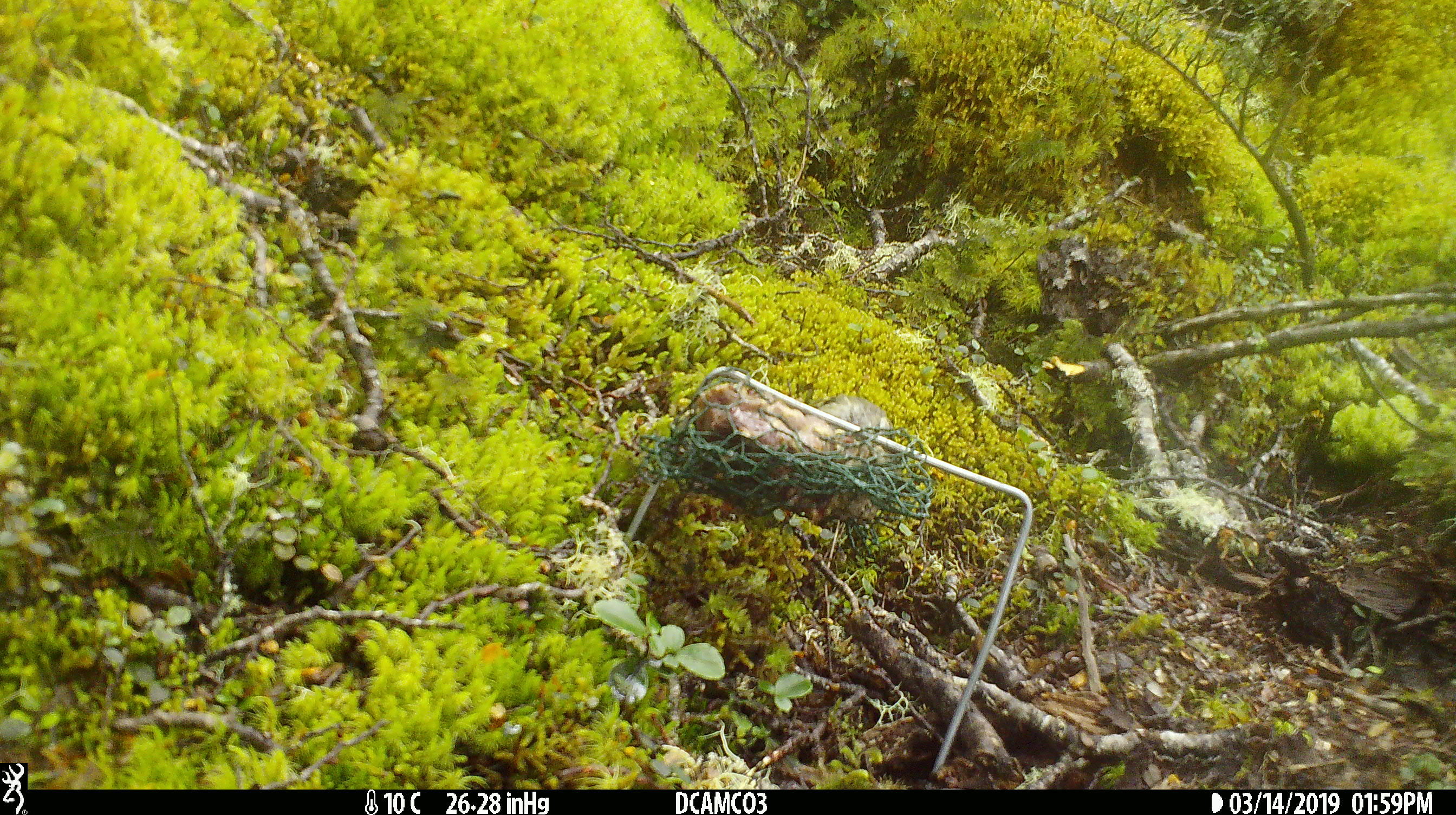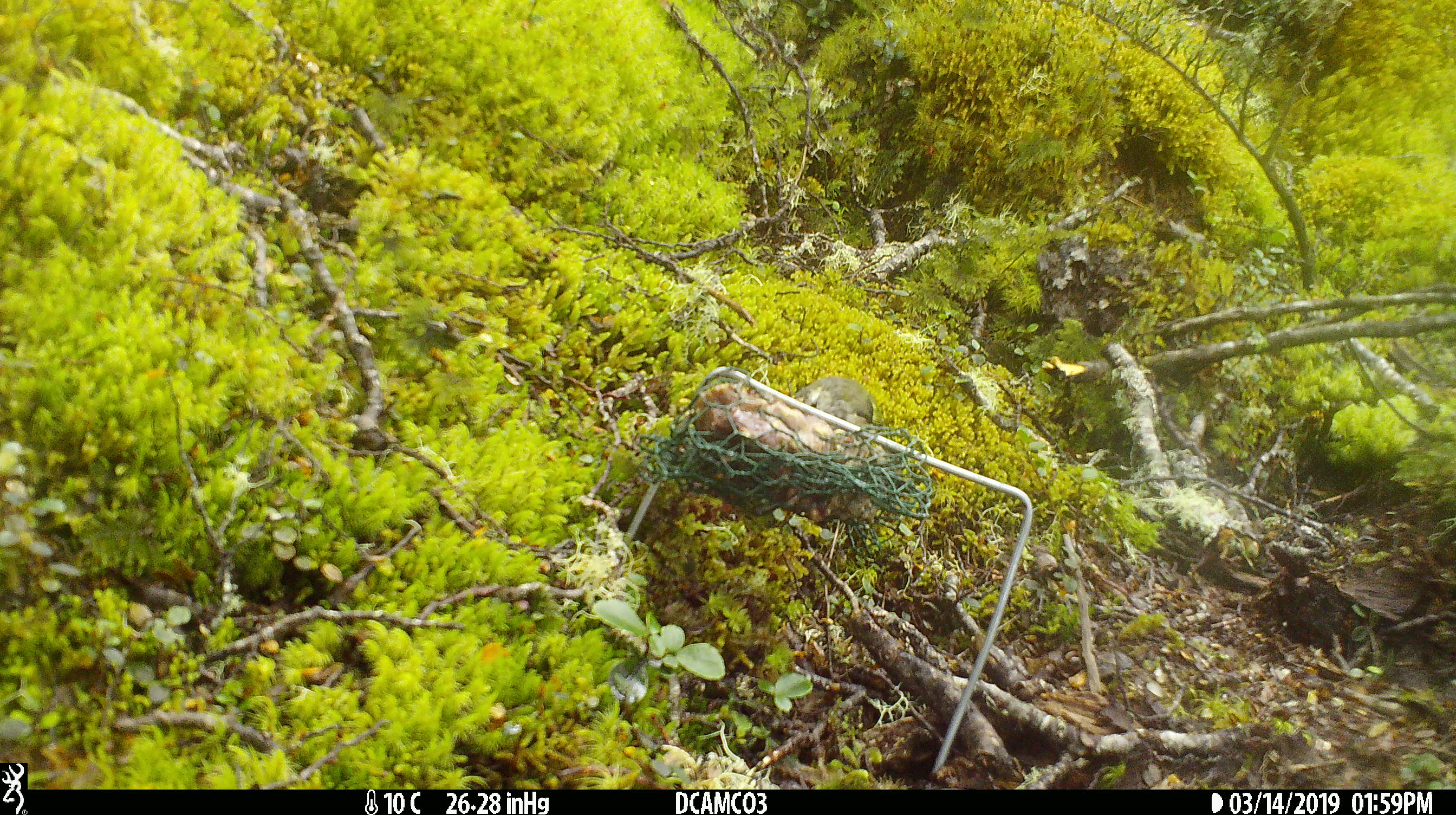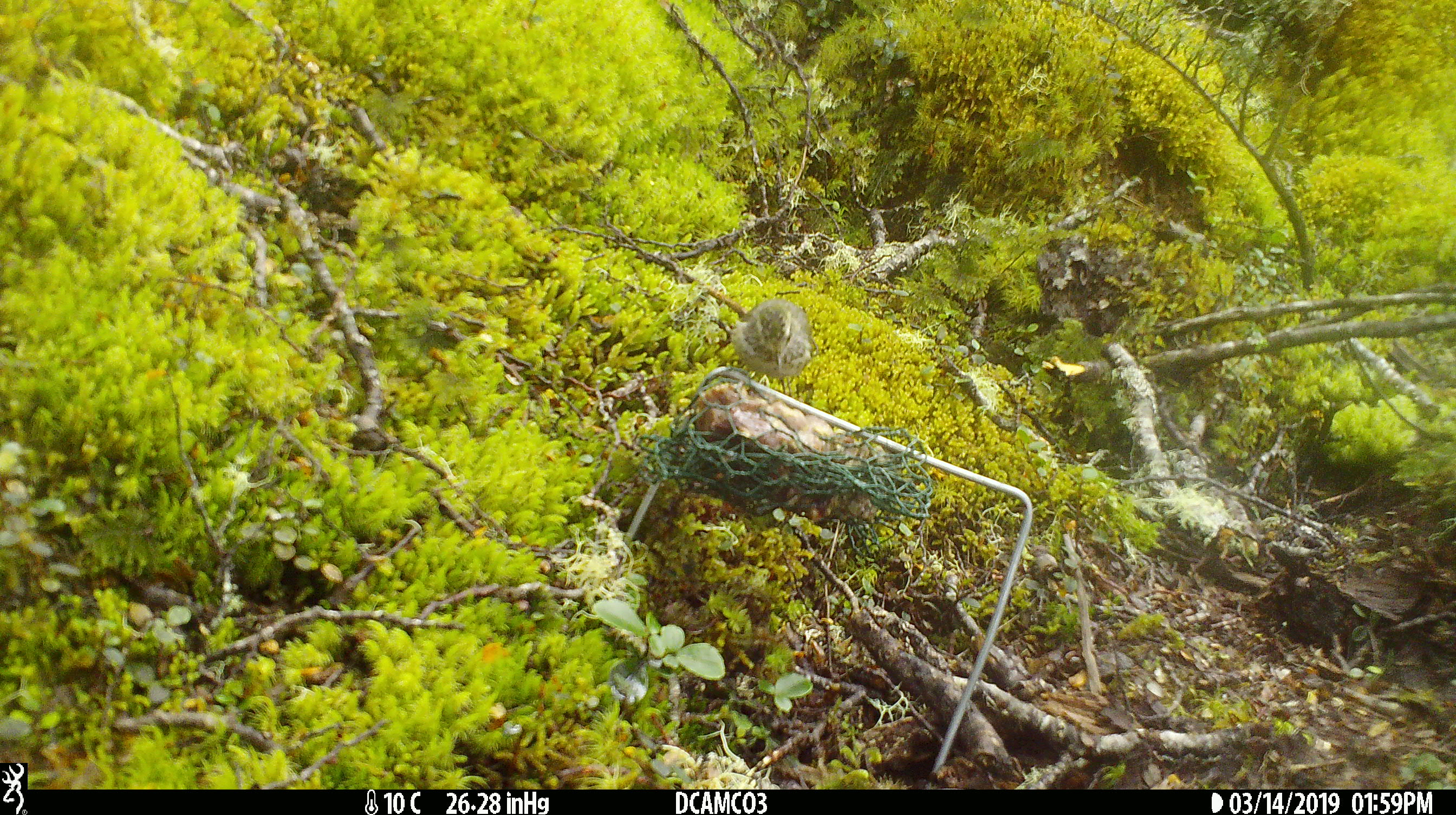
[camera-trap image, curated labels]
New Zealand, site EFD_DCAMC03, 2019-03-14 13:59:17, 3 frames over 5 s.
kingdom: Animalia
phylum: Chordata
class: Aves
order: Passeriformes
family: Acanthisittidae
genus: Acanthisitta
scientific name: Acanthisitta chloris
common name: rifleman